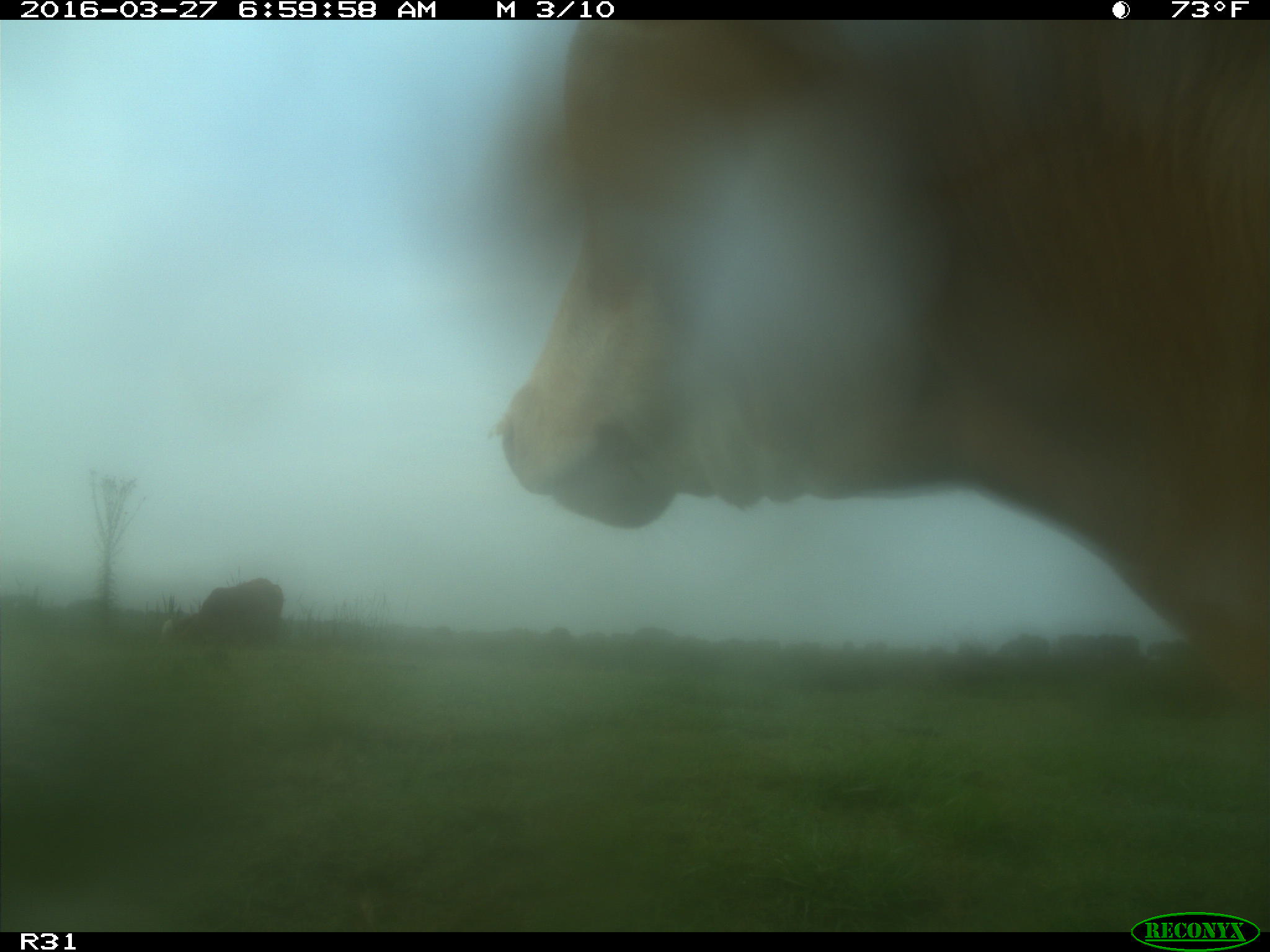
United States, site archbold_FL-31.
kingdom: Animalia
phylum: Chordata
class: Mammalia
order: Artiodactyla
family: Bovidae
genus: Bos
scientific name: Bos taurus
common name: domestic cow